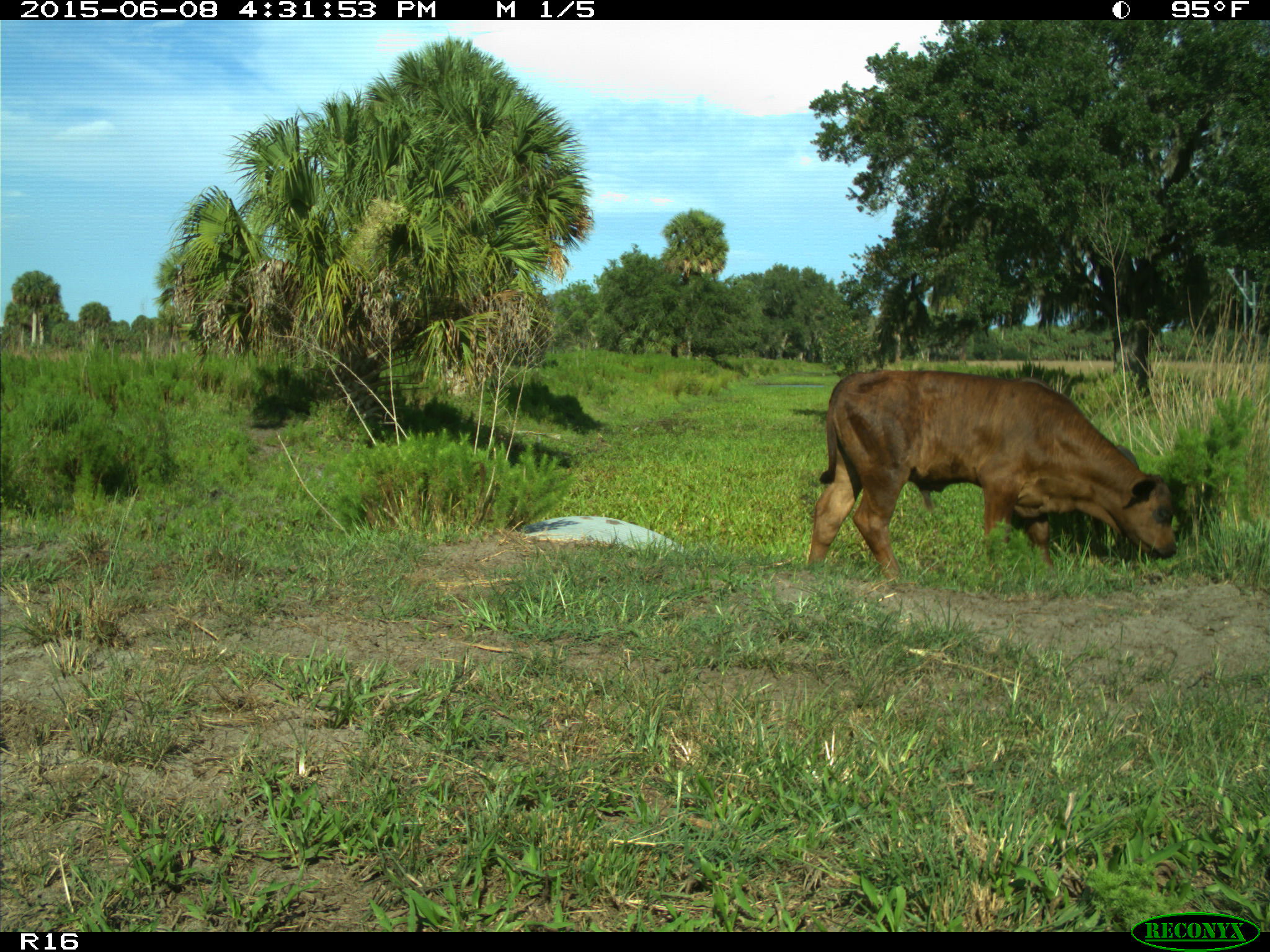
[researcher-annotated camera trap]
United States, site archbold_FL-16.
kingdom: Animalia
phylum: Chordata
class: Mammalia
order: Artiodactyla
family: Bovidae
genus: Bos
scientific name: Bos taurus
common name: domestic cow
Bos taurus (domestic cow).